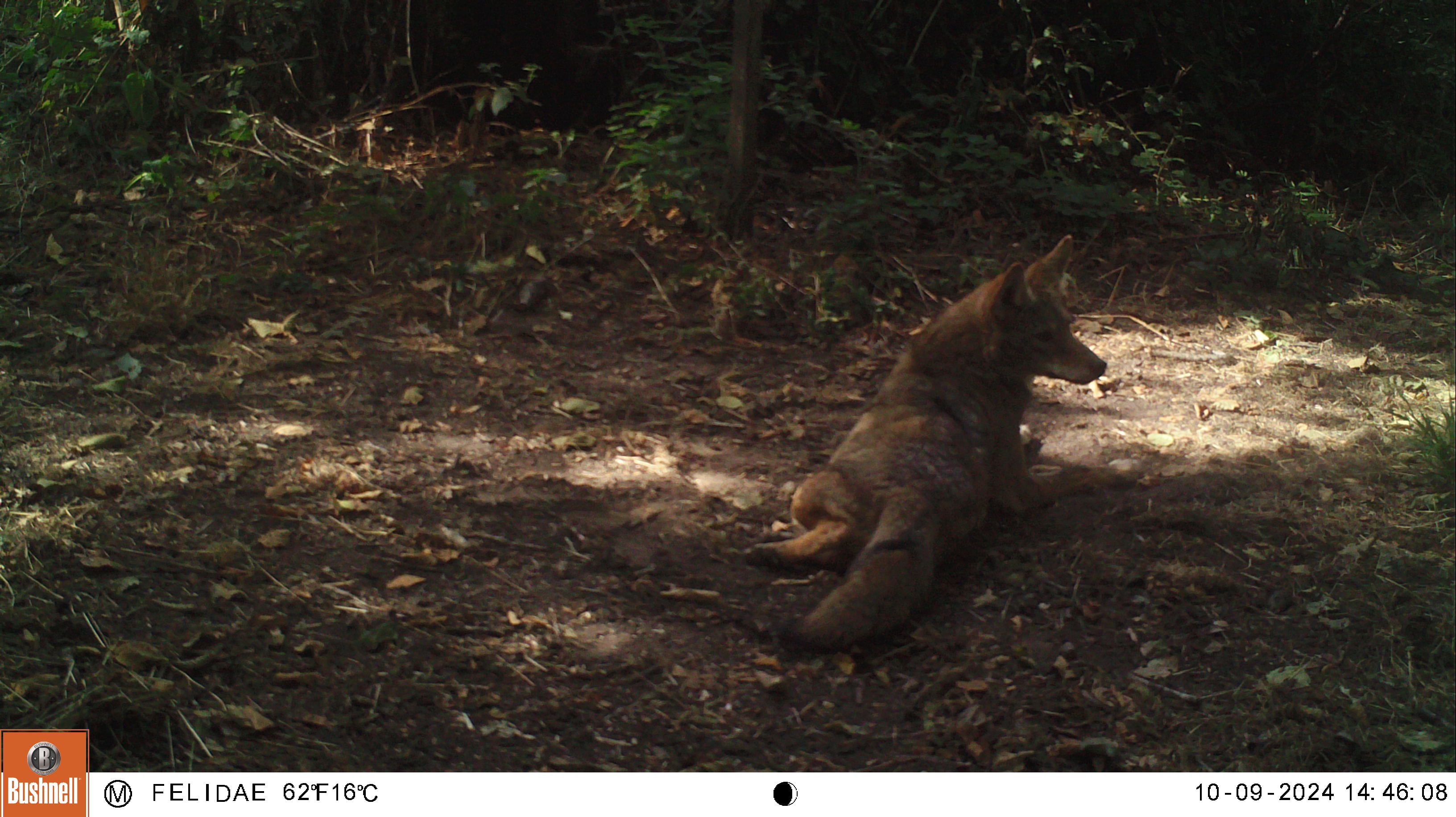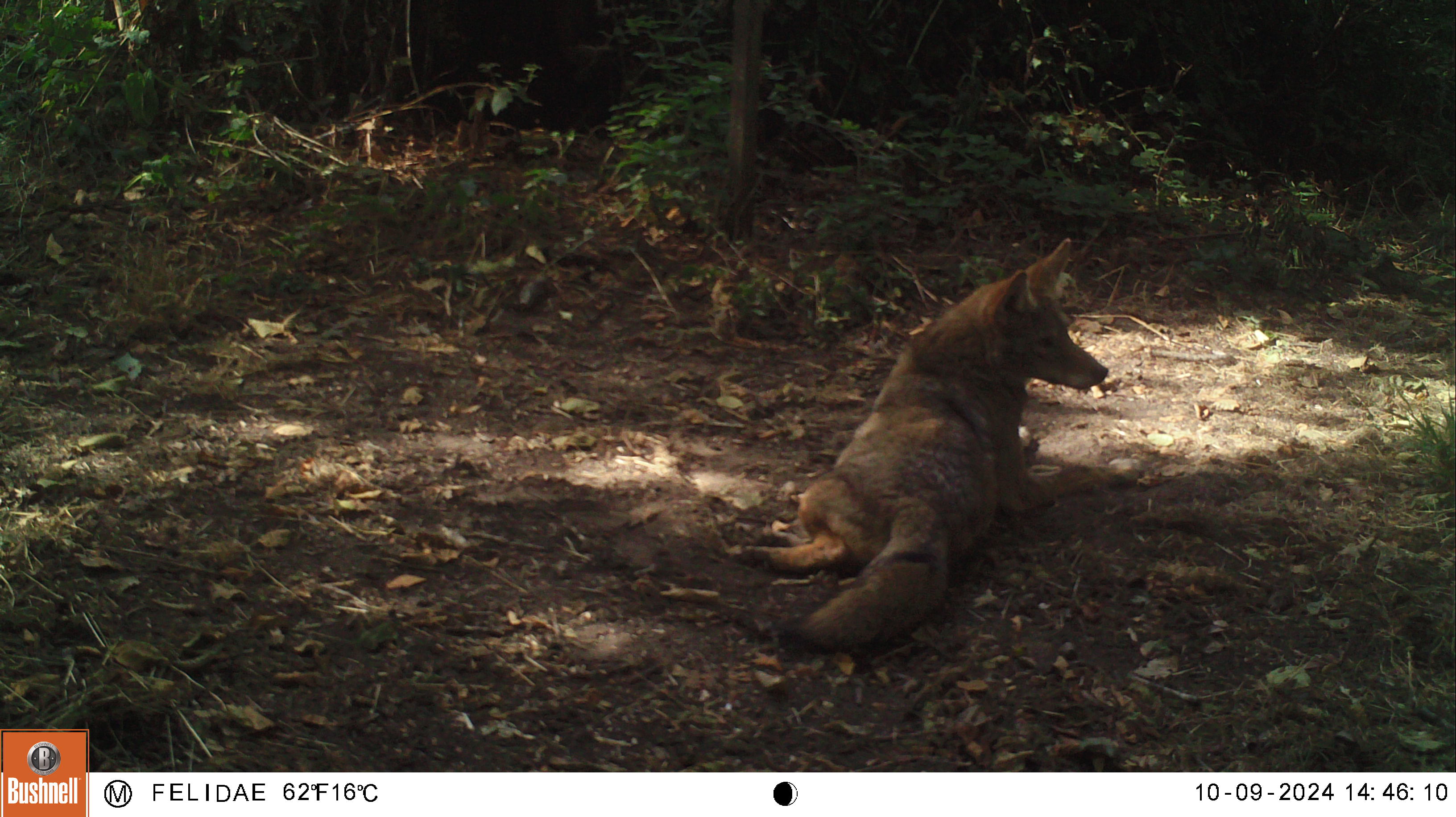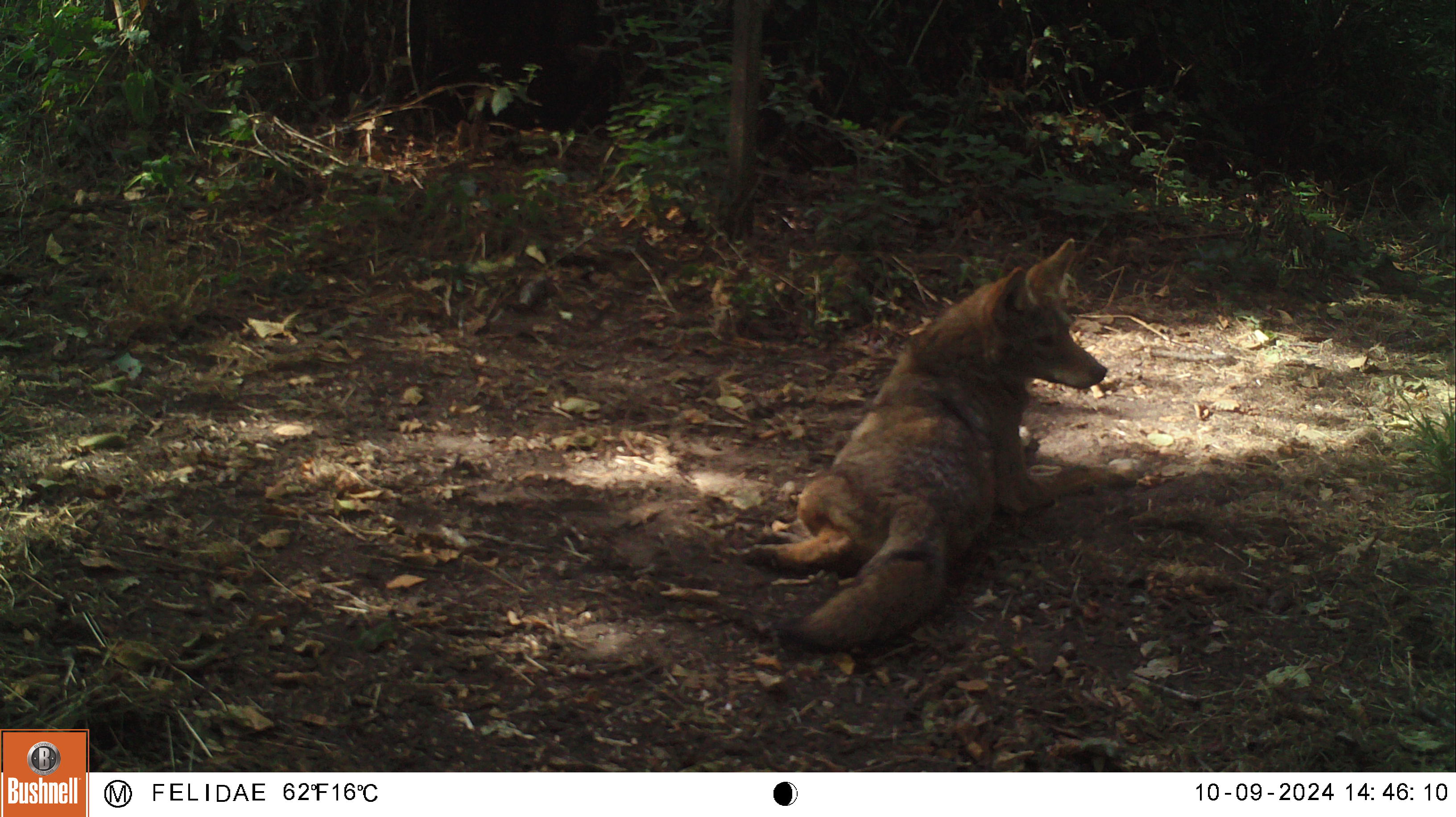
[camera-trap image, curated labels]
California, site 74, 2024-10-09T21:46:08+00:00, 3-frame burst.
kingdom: Animalia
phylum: Chordata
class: Mammalia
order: Carnivora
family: Canidae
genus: Canis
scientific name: Canis latrans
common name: coyote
Coyote (Canis latrans).